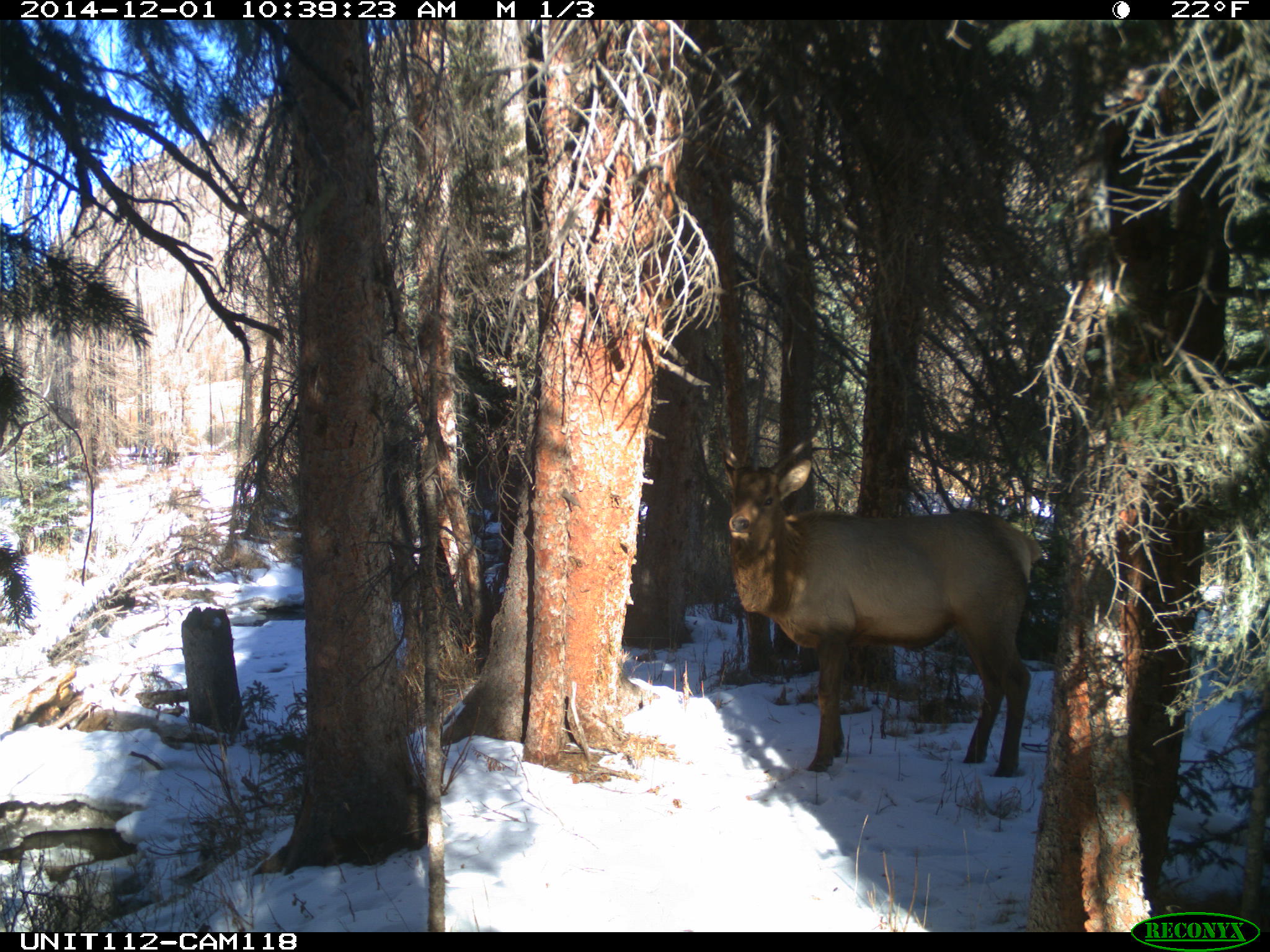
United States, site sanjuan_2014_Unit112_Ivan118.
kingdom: Animalia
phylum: Chordata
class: Mammalia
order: Artiodactyla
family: Cervidae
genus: Cervus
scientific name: Cervus elaphus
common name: red deer